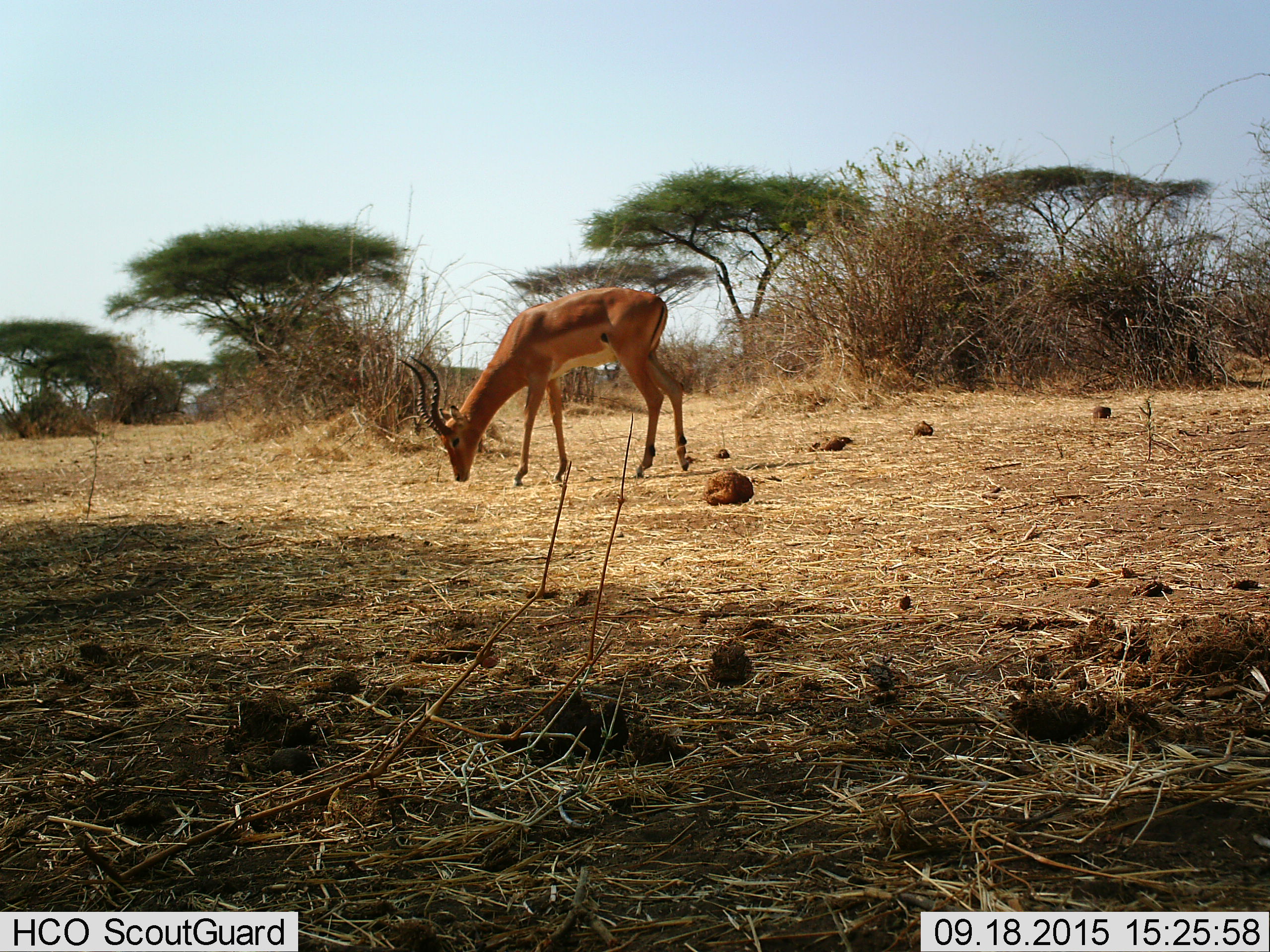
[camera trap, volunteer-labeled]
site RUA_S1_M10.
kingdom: Animalia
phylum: Chordata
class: Mammalia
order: Artiodactyla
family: Bovidae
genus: Aepyceros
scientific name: Aepyceros melampus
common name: impala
Impala (Aepyceros melampus), count 1. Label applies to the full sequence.